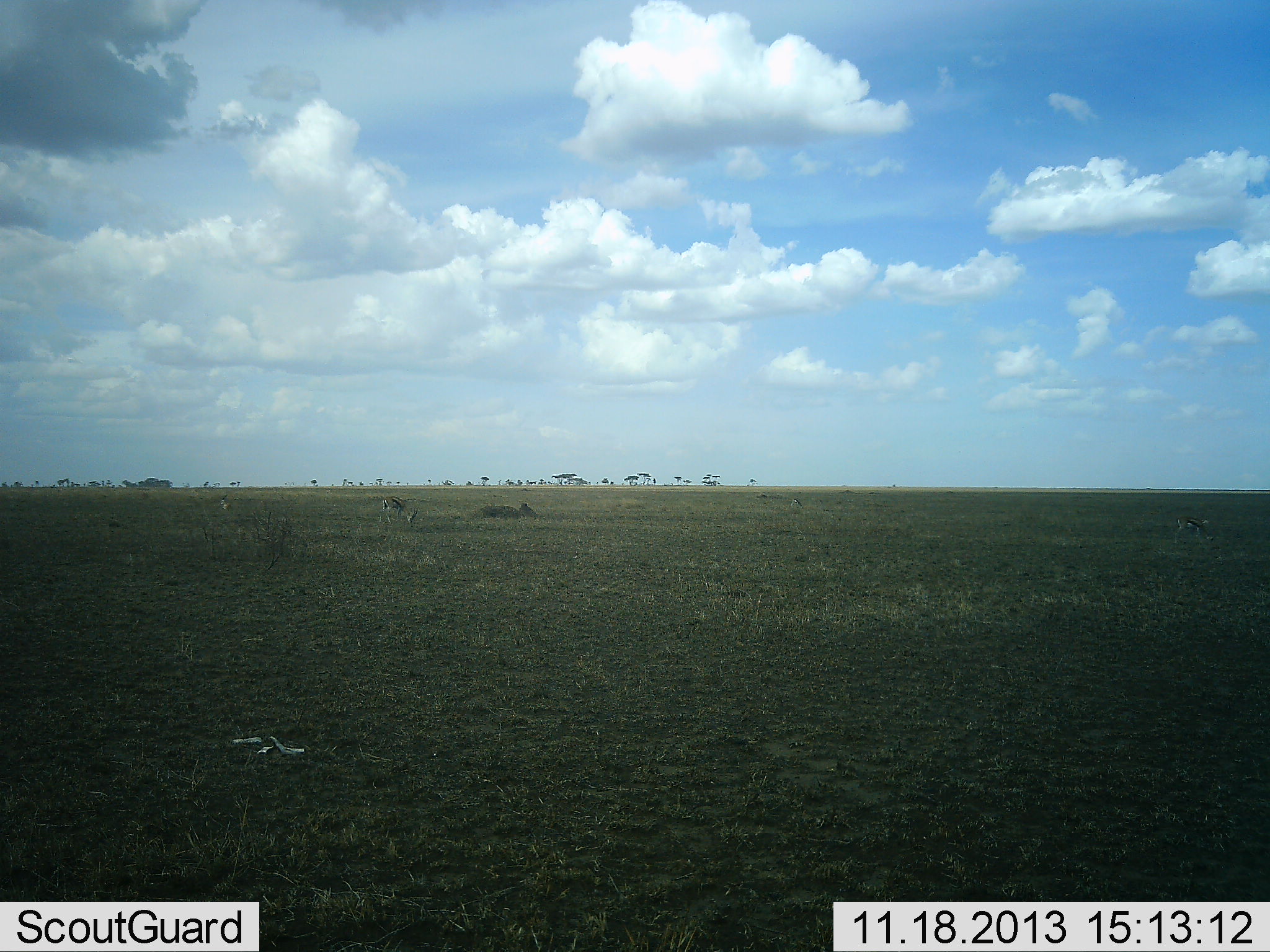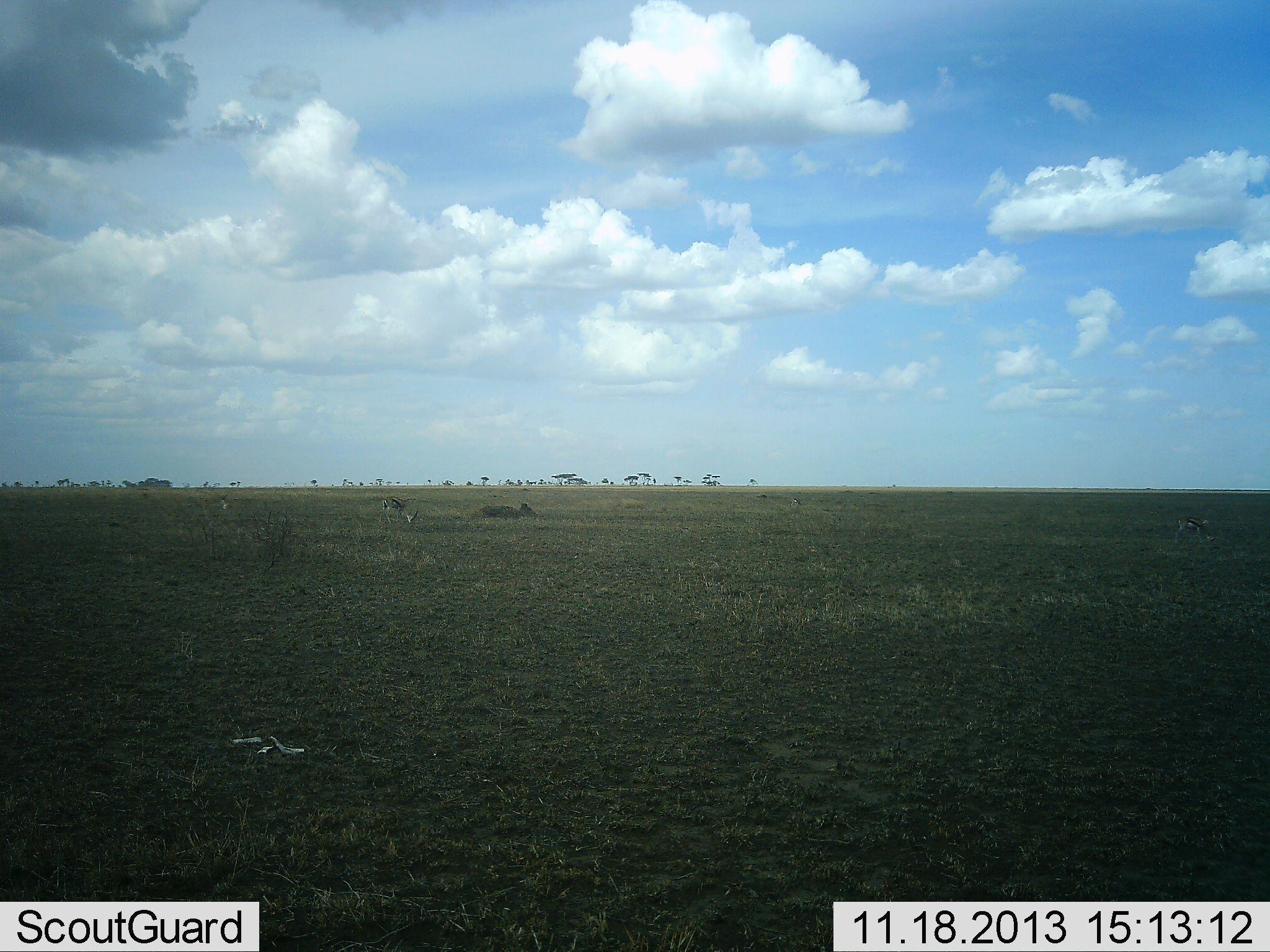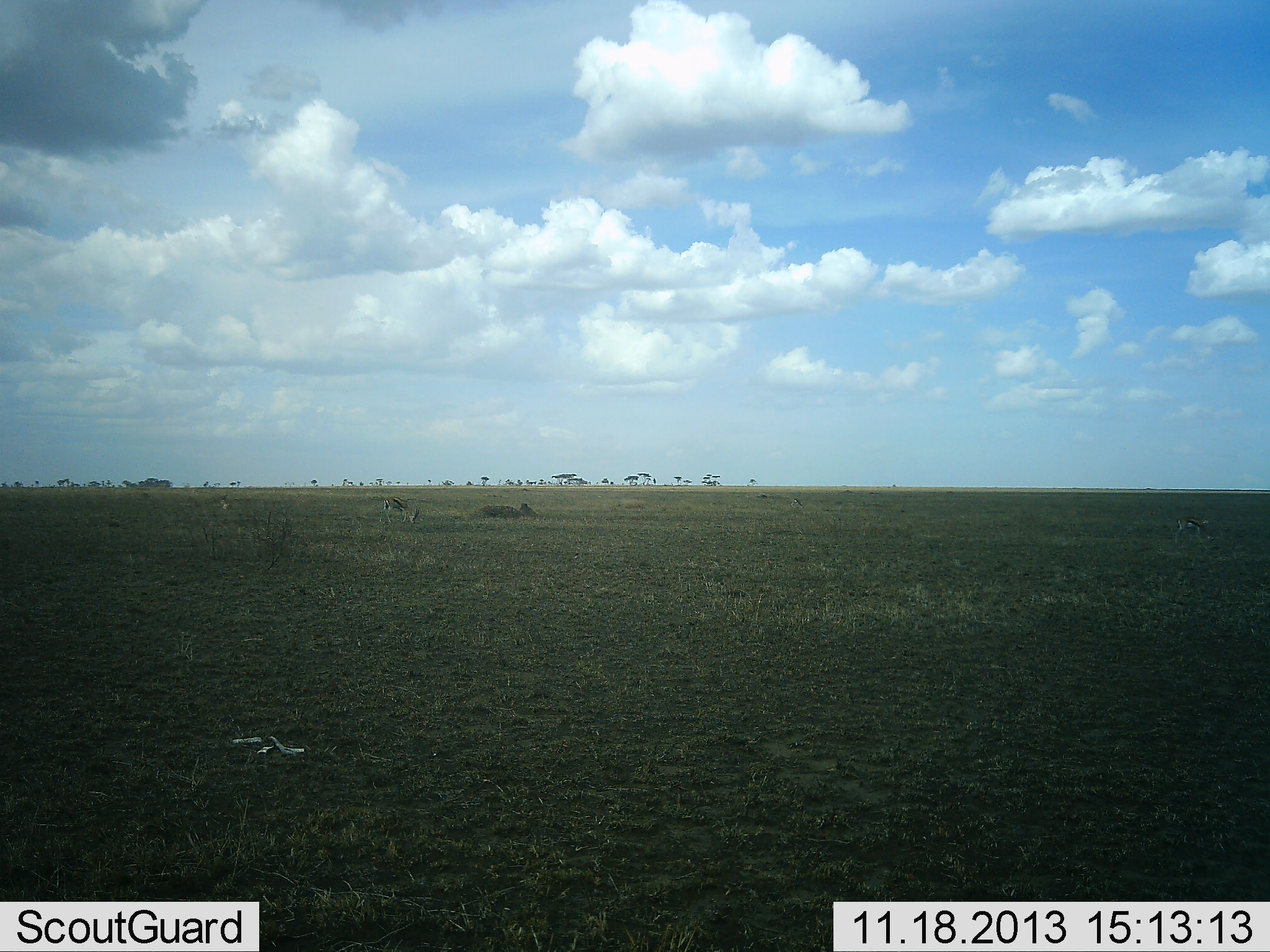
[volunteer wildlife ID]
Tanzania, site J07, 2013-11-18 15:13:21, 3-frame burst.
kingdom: Animalia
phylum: Chordata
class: Mammalia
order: Artiodactyla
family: Bovidae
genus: Eudorcas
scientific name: Eudorcas thomsonii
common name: thomson's gazelle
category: gazellethomsons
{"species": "gazellethomsons (thomson's gazelle) (Eudorcas thomsonii)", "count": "2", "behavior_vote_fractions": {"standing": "33%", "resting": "12%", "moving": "0%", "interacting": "0%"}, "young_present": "0%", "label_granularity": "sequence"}